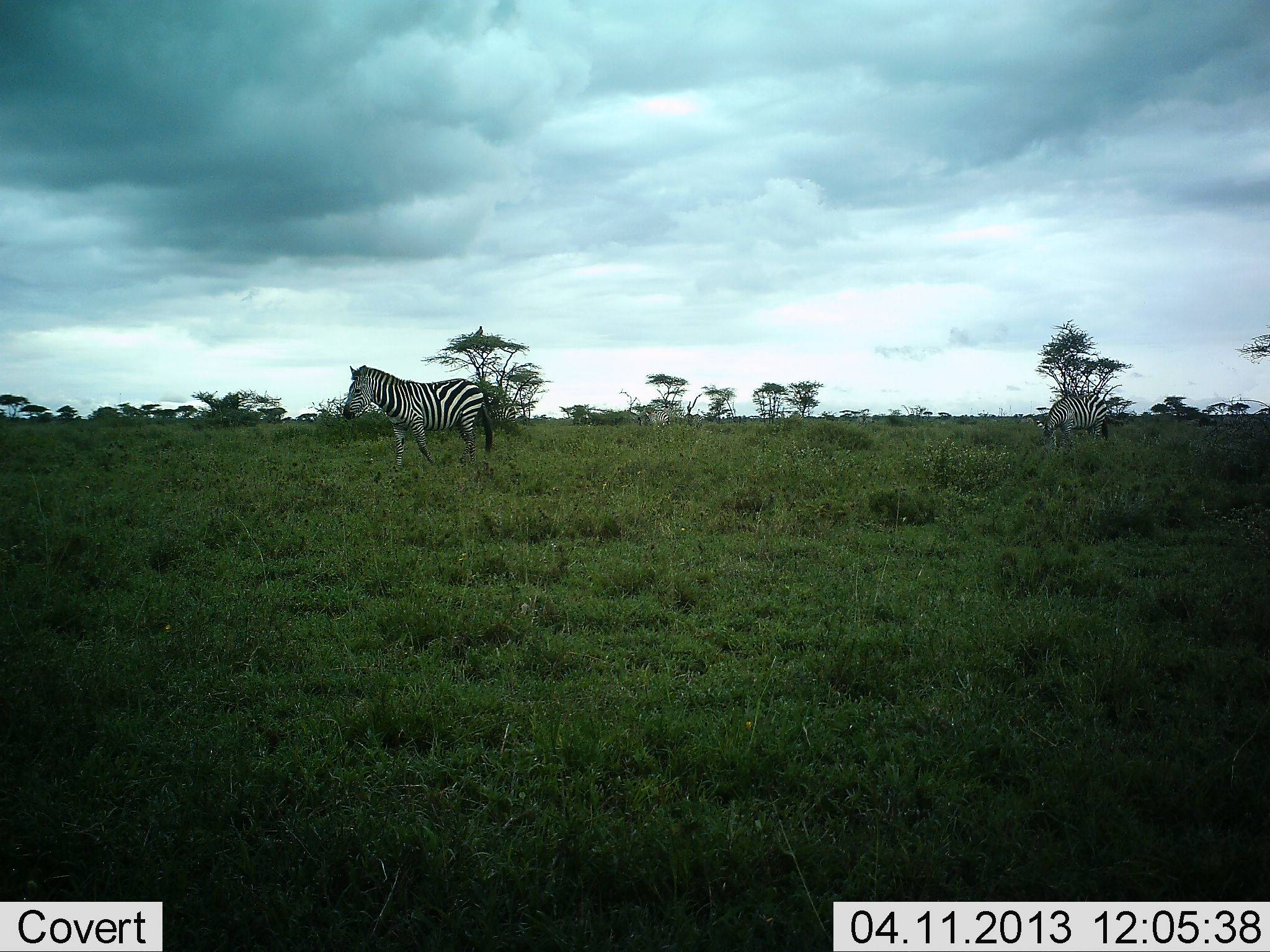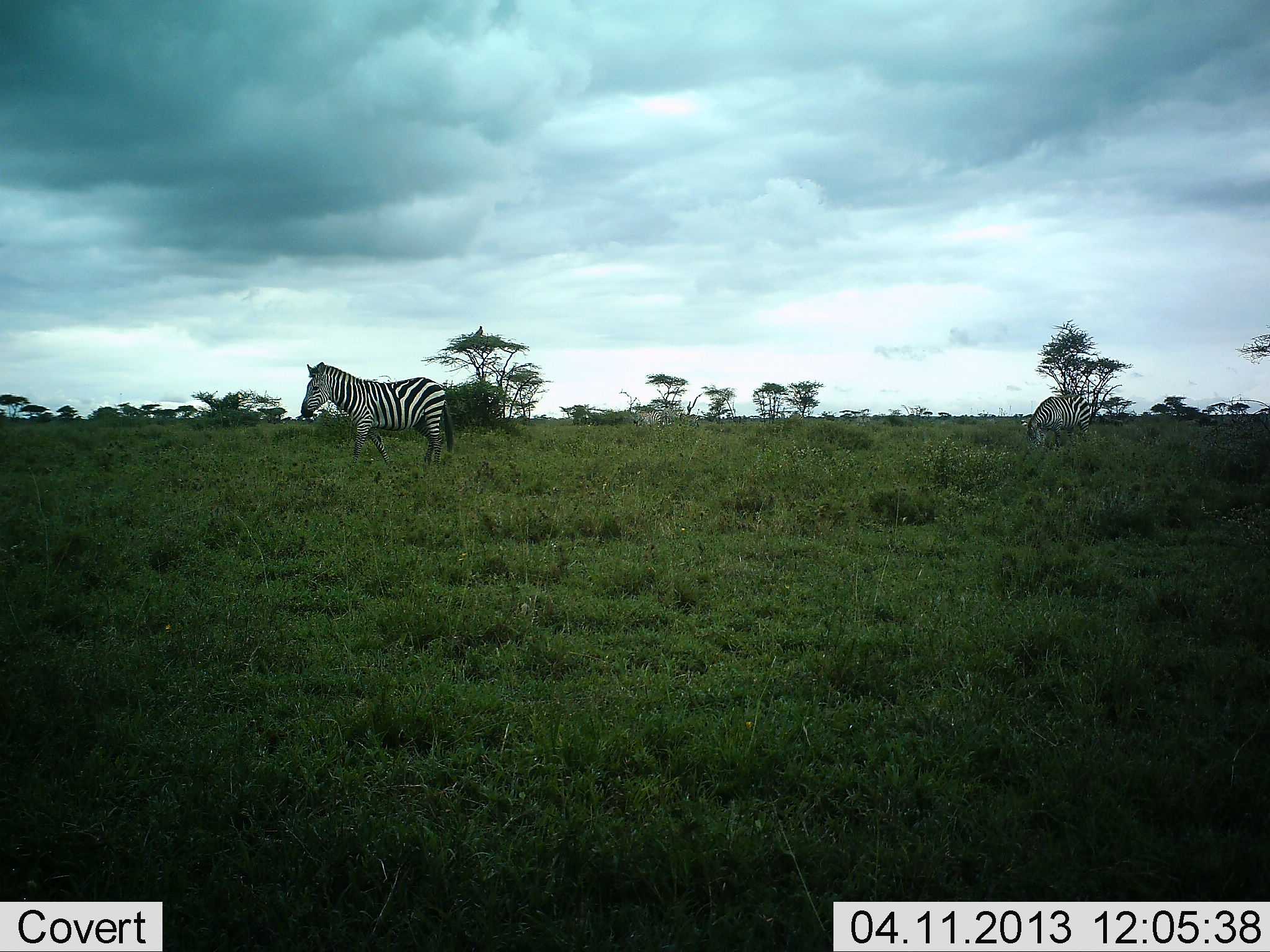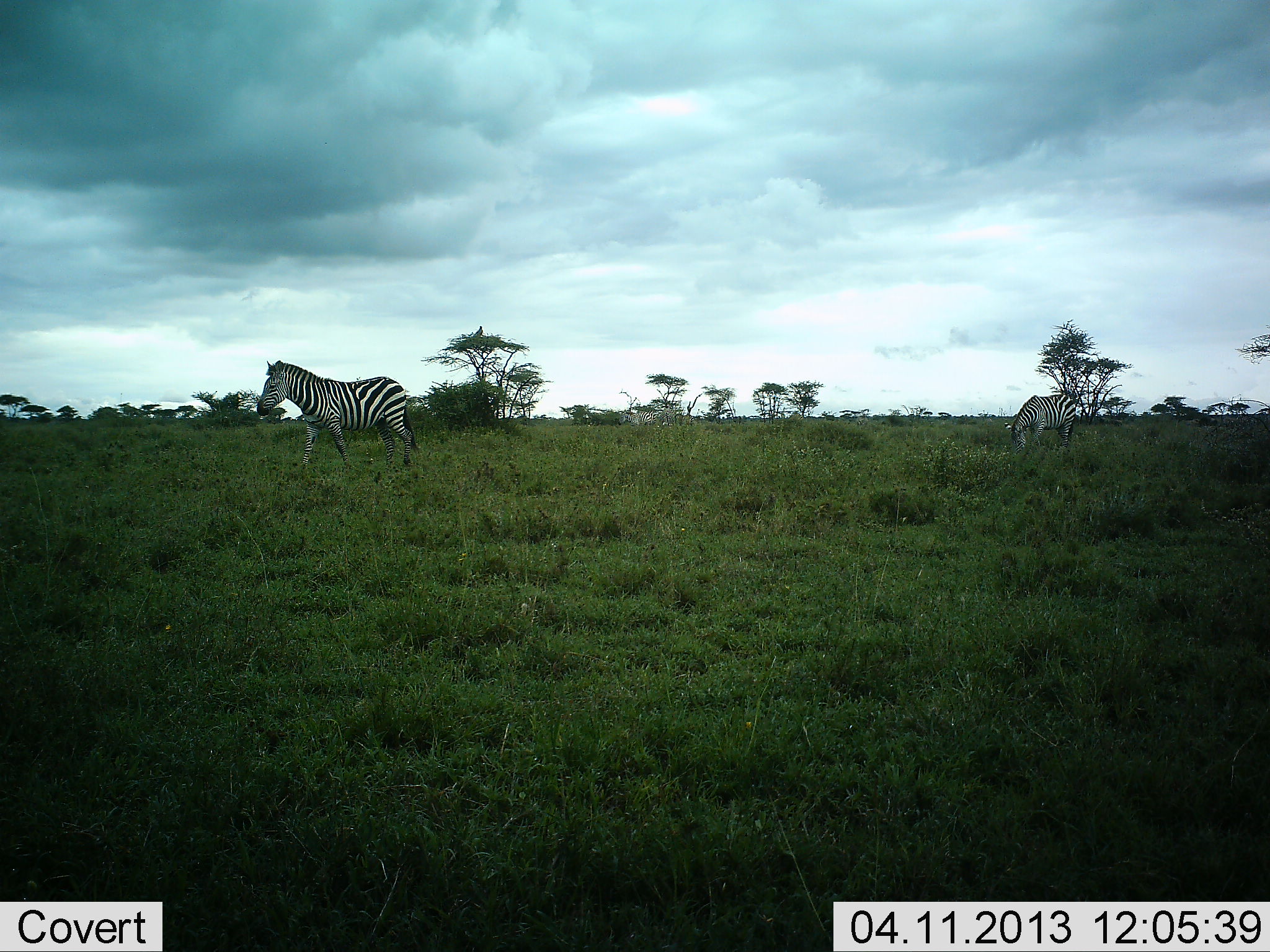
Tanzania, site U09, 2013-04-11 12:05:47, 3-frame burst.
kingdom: Animalia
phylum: Chordata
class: Mammalia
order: Perissodactyla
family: Equidae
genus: Equus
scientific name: Equus quagga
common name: plains zebra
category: zebra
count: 3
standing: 24%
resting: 0%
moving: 82%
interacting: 0%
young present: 0%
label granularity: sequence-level